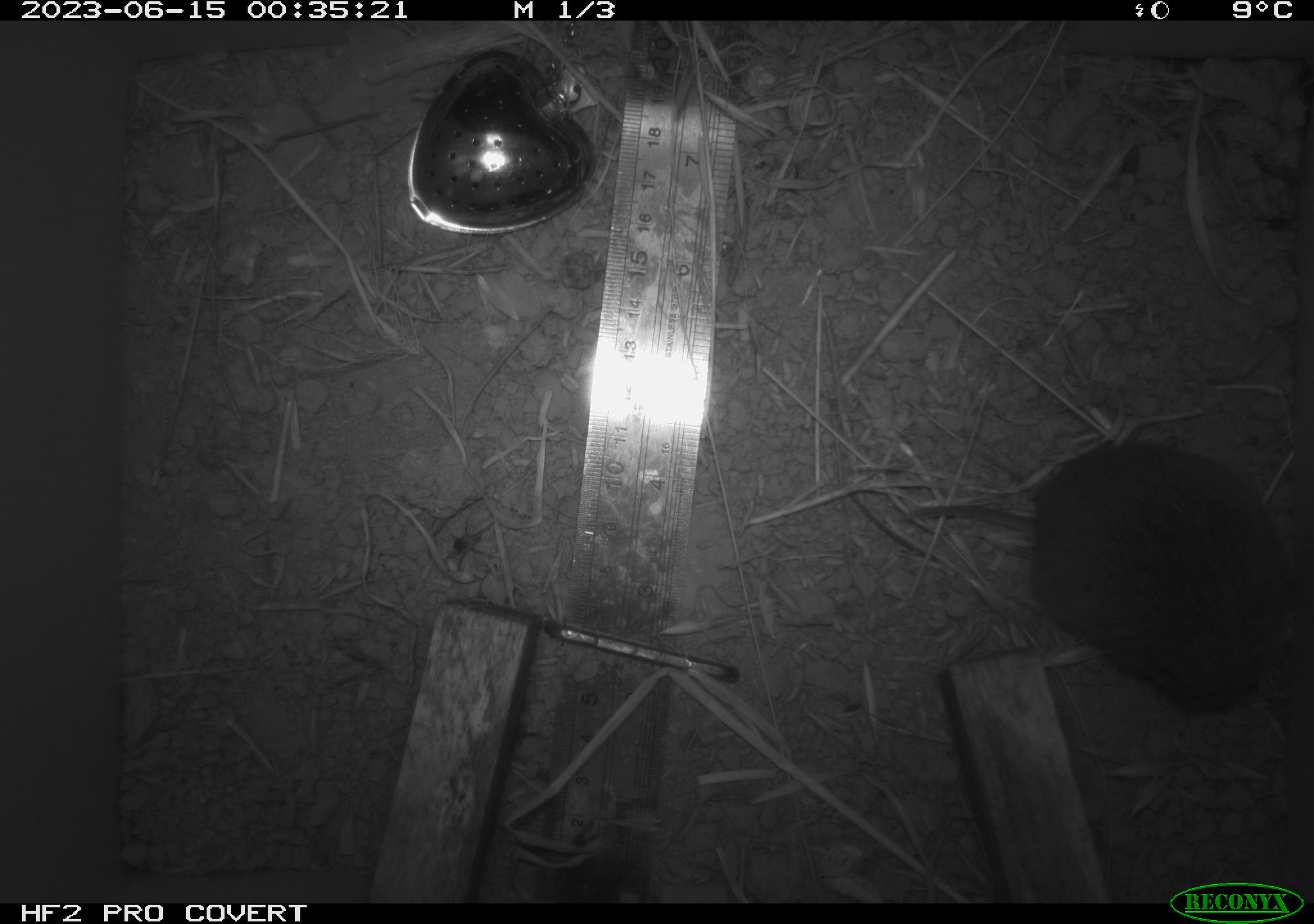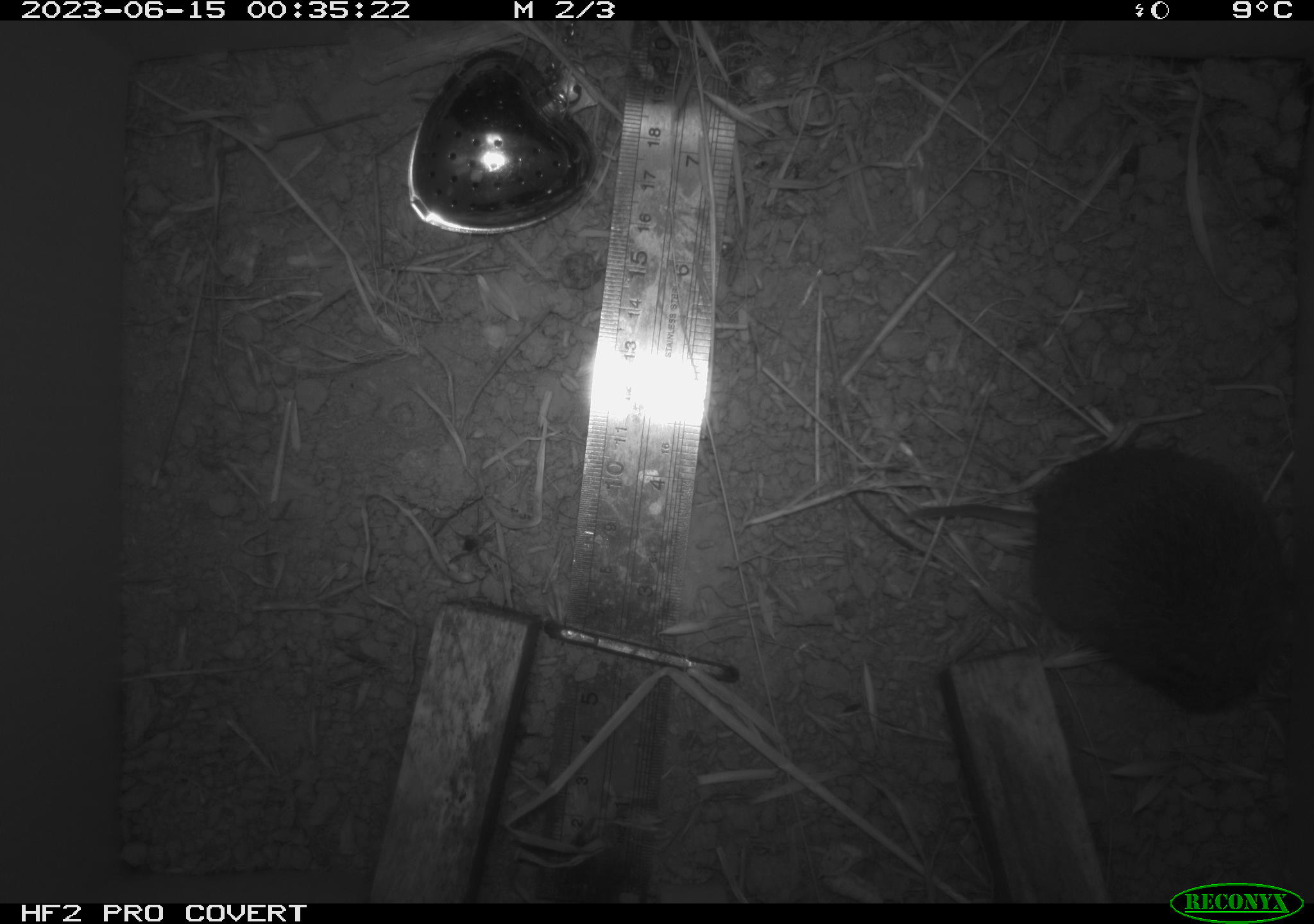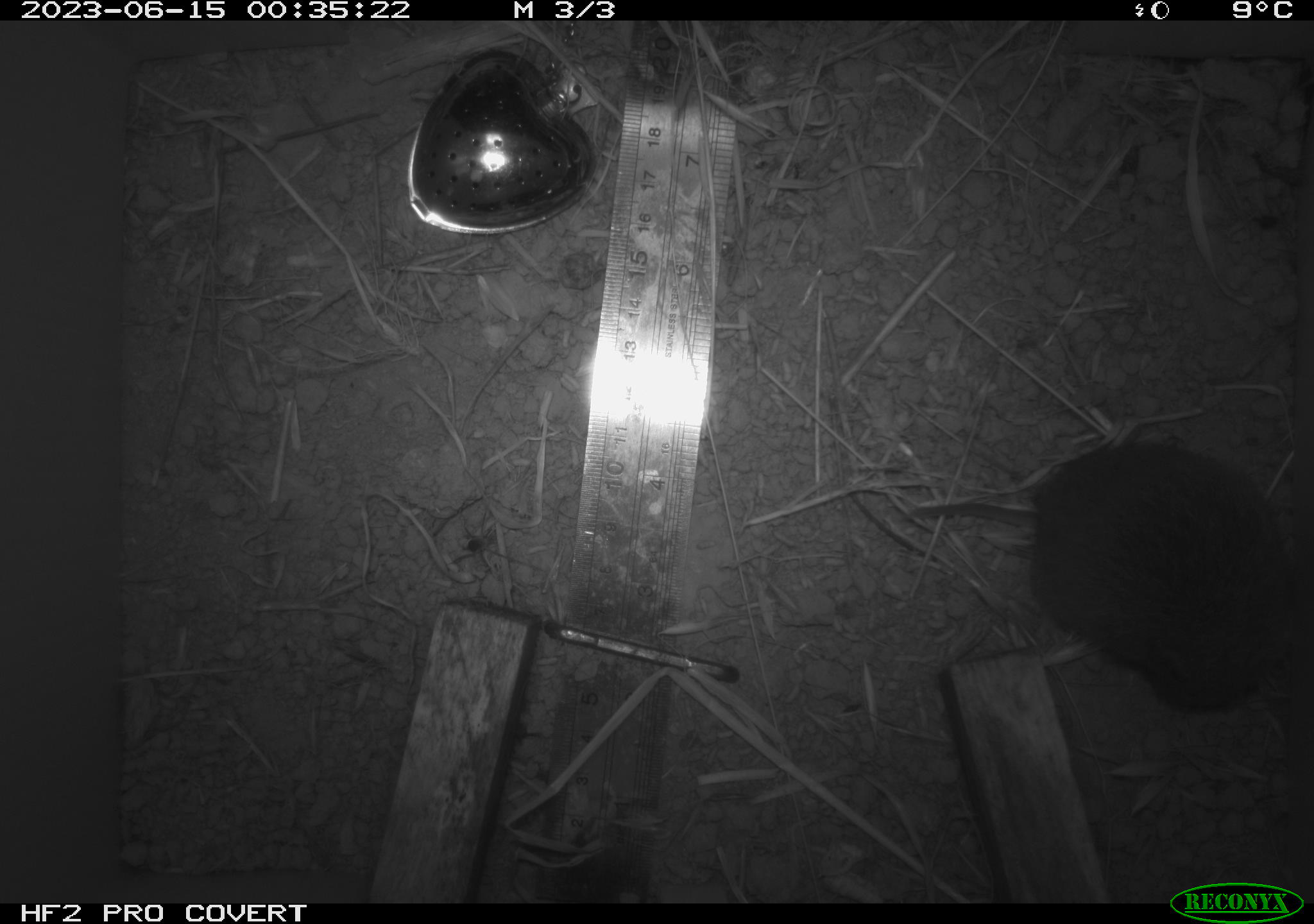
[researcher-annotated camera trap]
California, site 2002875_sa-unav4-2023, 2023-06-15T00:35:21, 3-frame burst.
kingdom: Animalia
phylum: Chordata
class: Mammalia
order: Rodentia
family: Cricetidae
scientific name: Arvicolinae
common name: voles, lemmings, and muskrats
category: arvicolinae subfamily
Arvicolinae subfamily (voles, lemmings, and muskrats) (Arvicolinae).